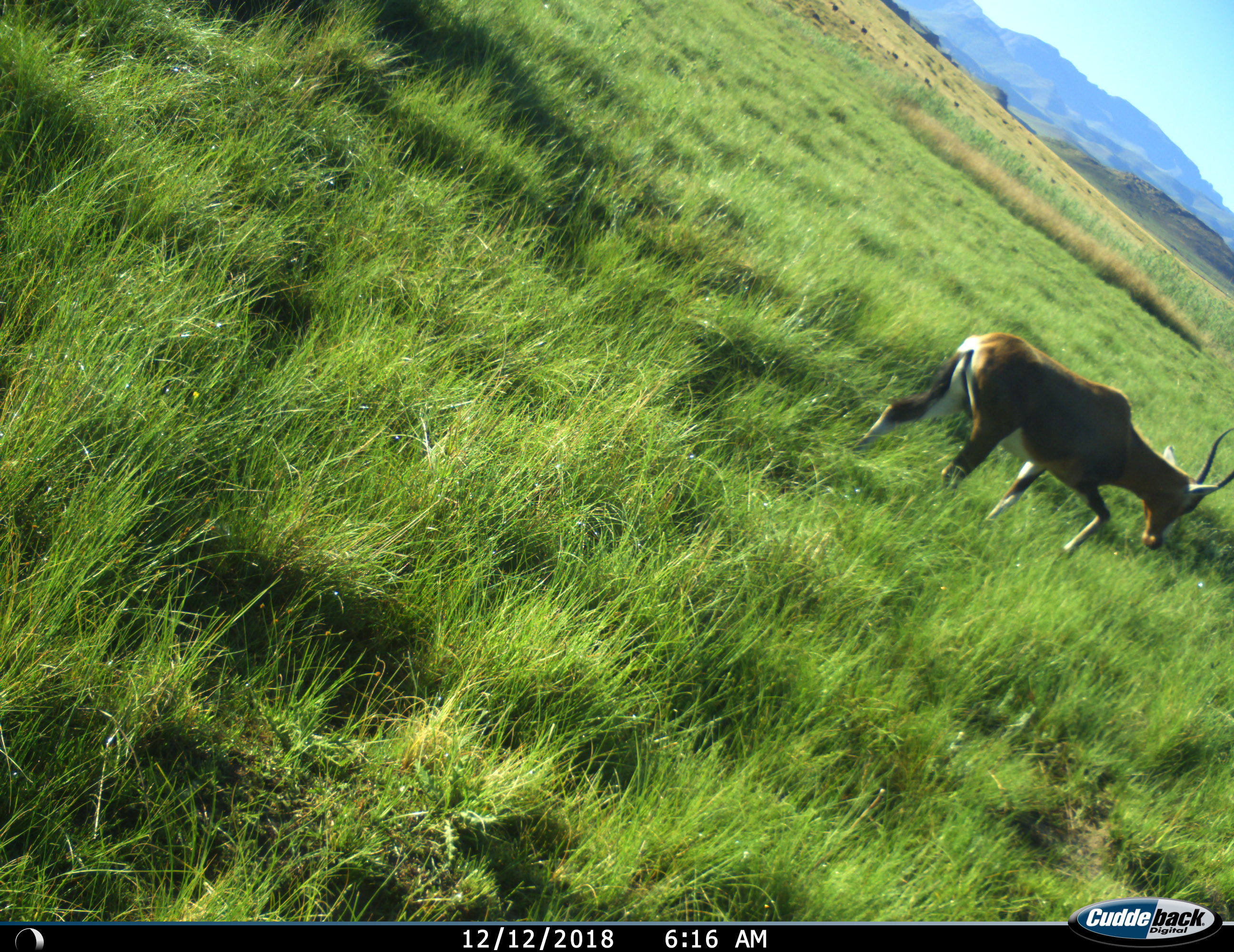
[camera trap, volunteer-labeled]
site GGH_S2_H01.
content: unidentified animal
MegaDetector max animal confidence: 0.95